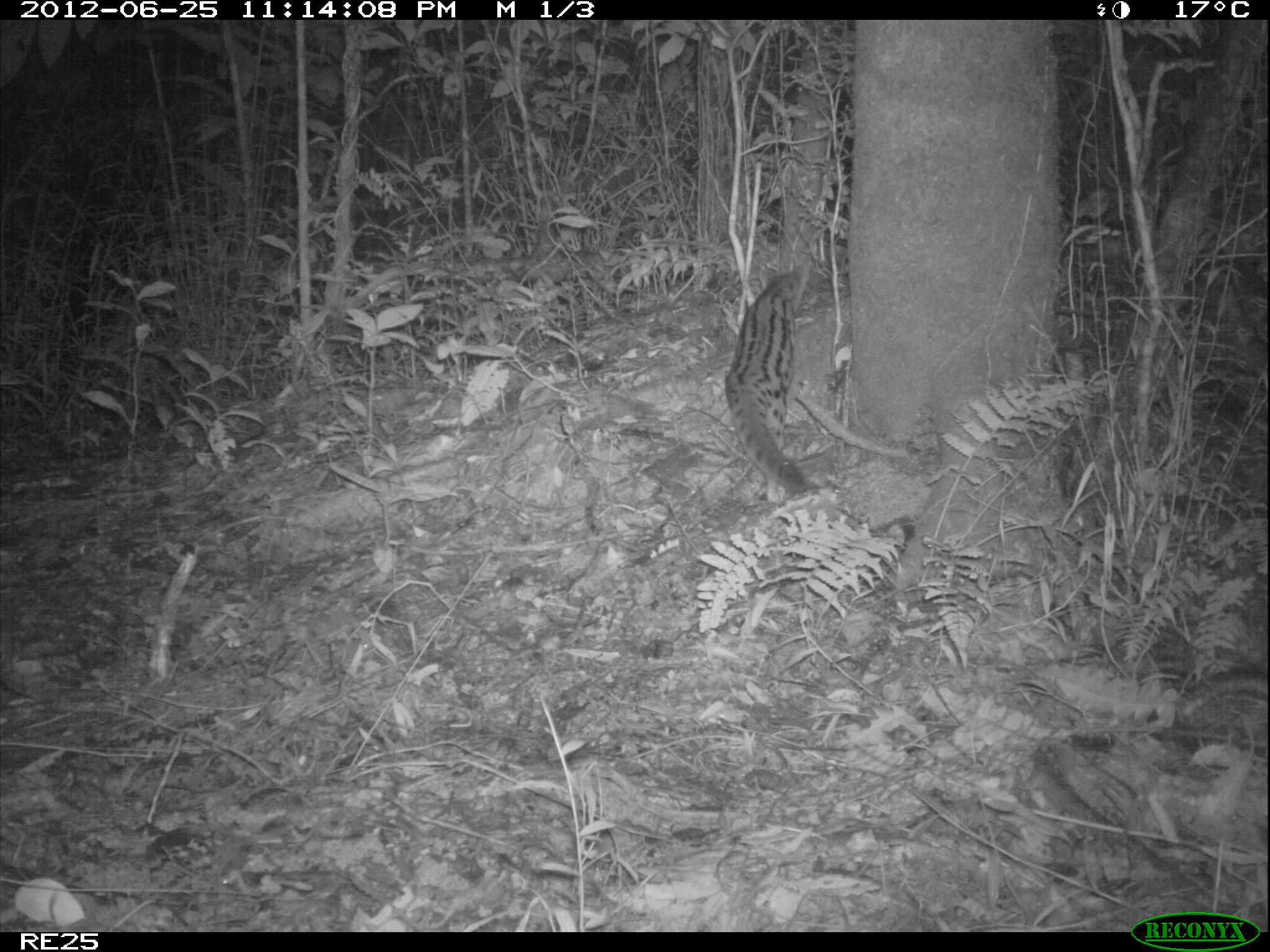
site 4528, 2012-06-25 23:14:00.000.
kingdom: Animalia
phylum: Chordata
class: Mammalia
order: Carnivora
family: Eupleridae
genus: Fossa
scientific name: Fossa fossana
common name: fanaloka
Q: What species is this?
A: Fossa fossana (fanaloka).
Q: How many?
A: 1.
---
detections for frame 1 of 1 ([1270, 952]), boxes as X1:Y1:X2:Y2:
fossa fossana: 721:264:810:501